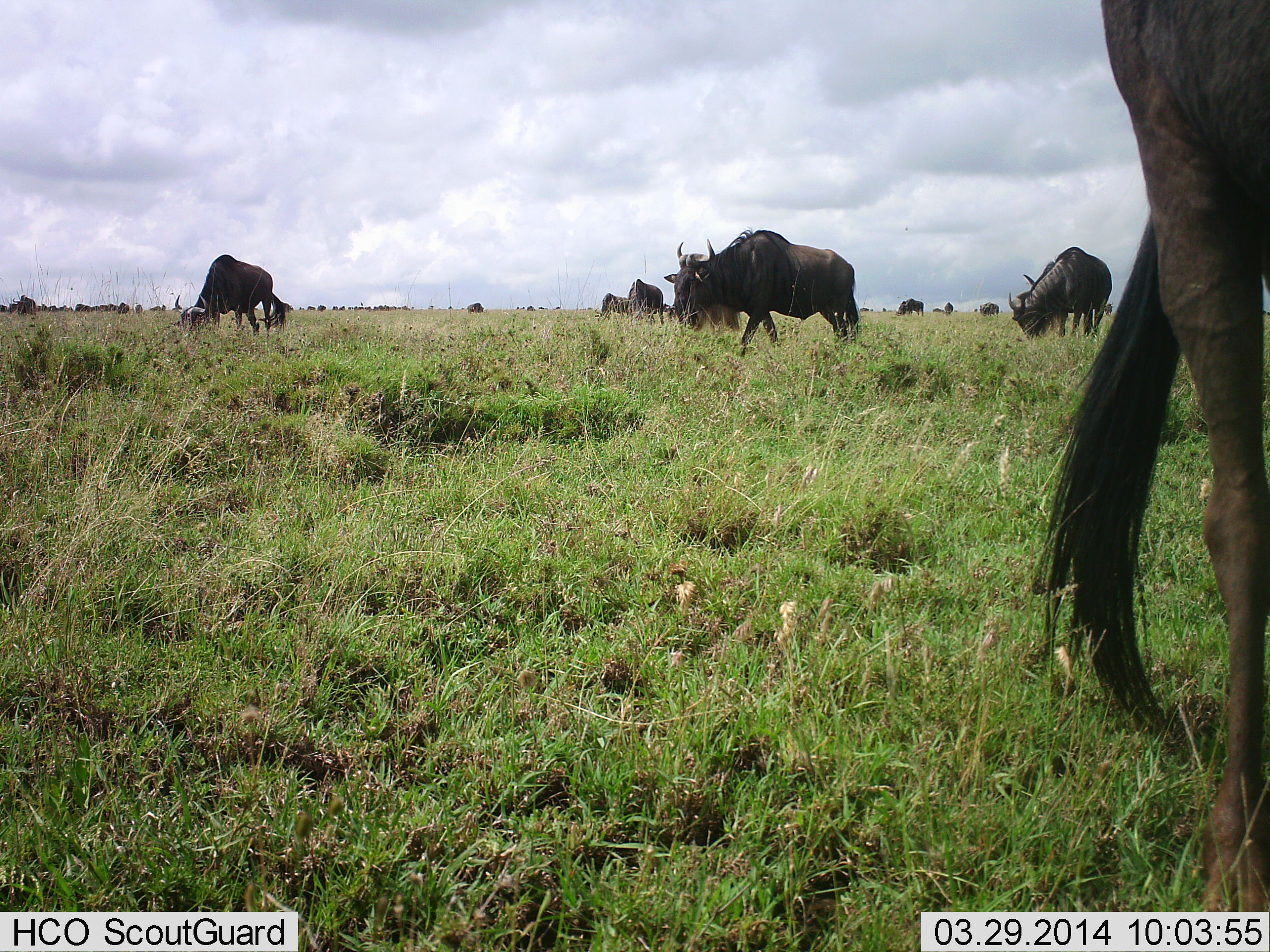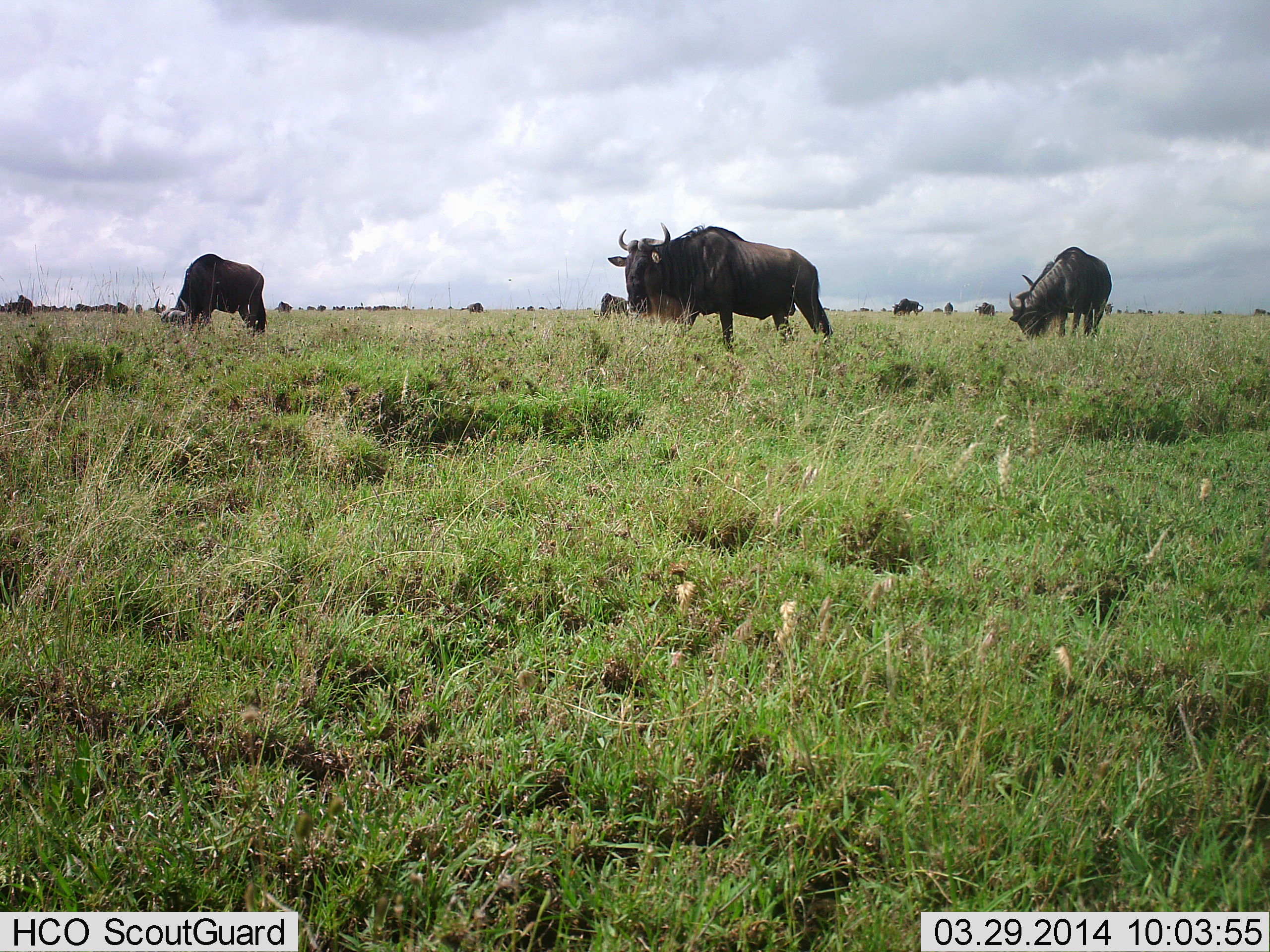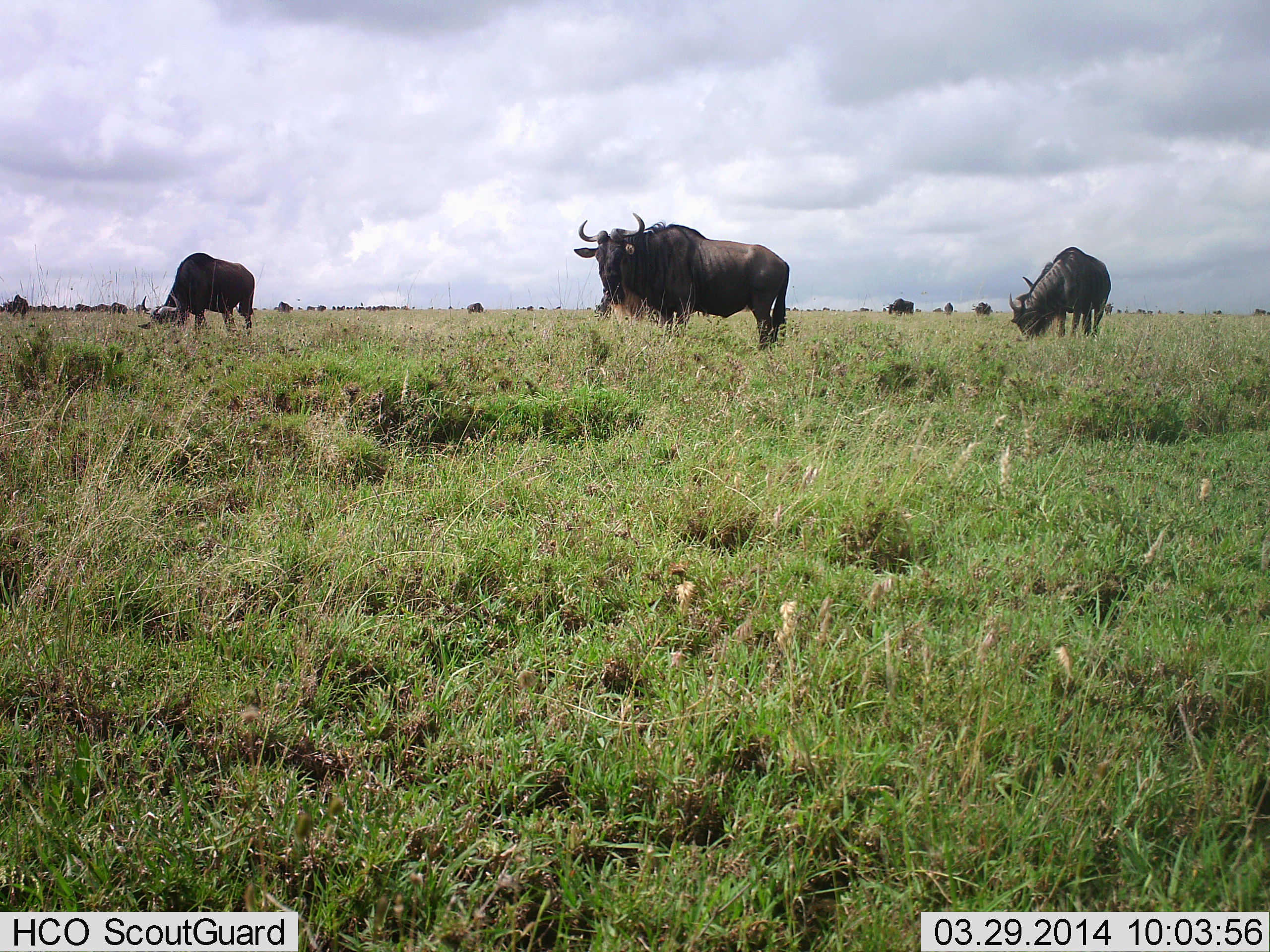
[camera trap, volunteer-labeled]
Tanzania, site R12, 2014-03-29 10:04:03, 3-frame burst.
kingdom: Animalia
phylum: Chordata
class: Mammalia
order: Artiodactyla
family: Bovidae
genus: Connochaetes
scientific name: Connochaetes taurinus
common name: blue wildebeest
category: wildebeest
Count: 11-50.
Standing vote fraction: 60%.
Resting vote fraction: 0%.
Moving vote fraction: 50%.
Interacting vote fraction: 10%.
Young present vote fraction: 0%.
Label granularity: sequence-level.